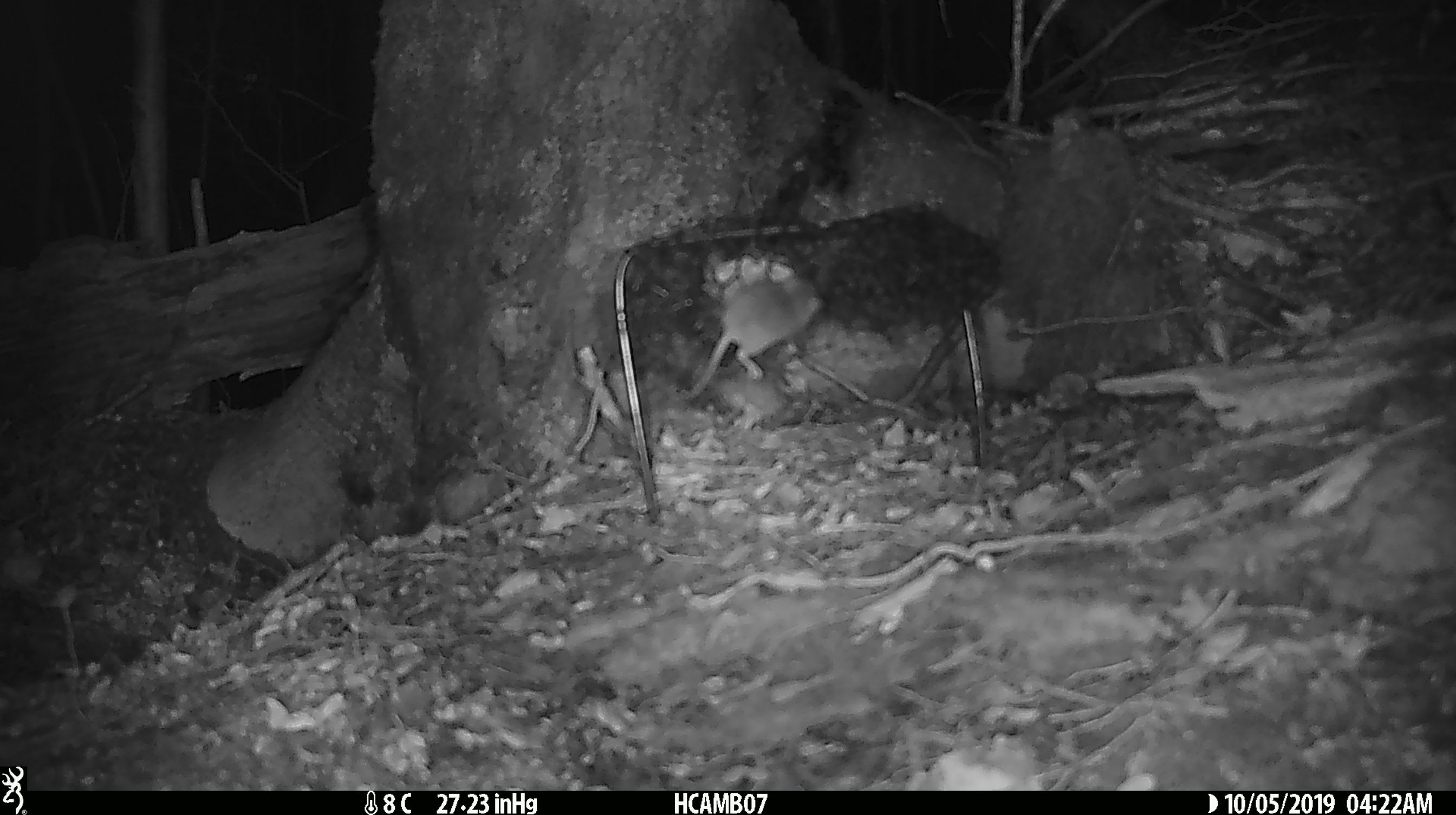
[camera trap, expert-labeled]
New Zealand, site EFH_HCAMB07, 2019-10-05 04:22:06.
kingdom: Animalia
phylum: Chordata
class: Mammalia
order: Rodentia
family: Muridae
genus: Mus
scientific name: Mus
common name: mouse